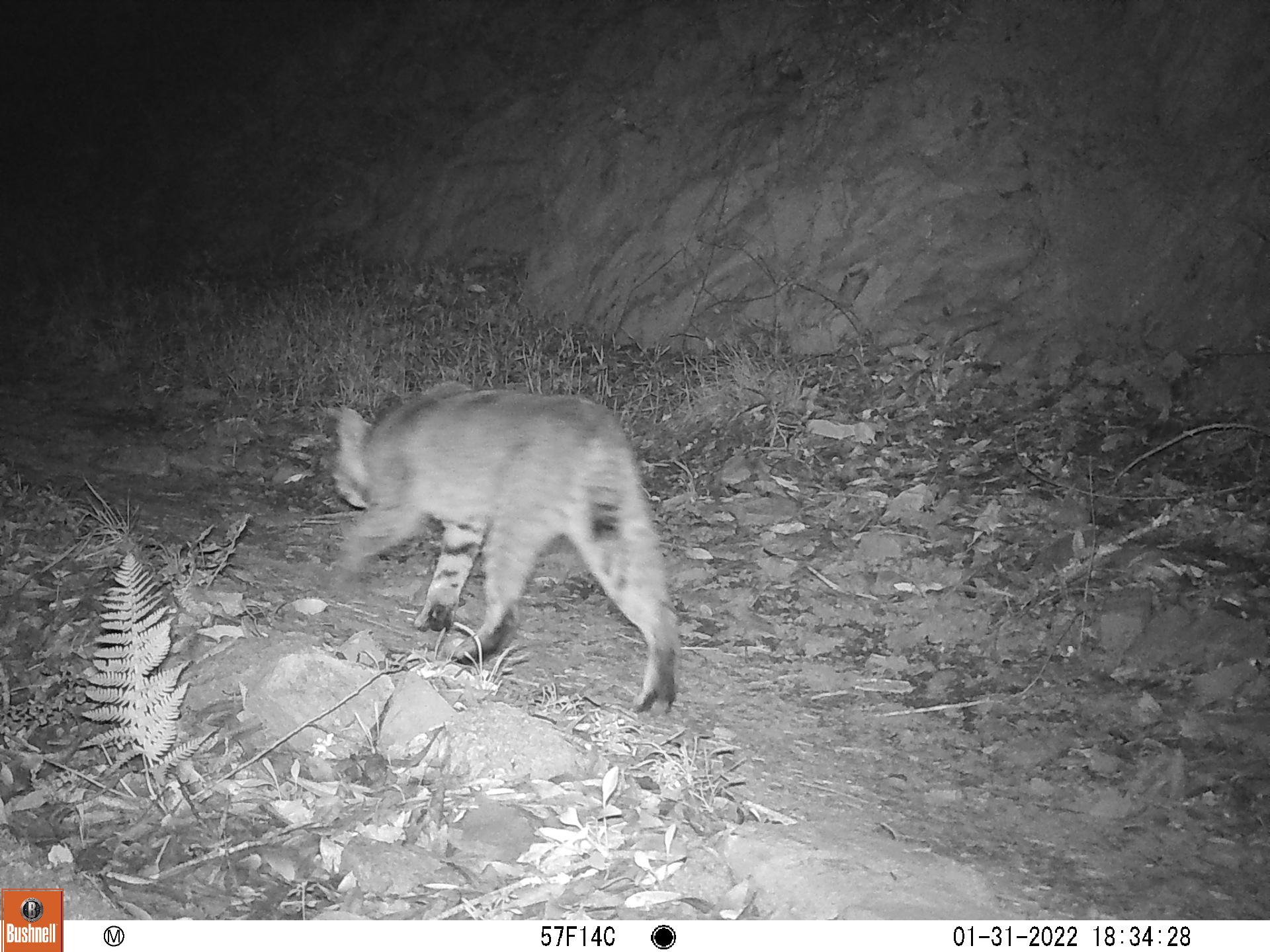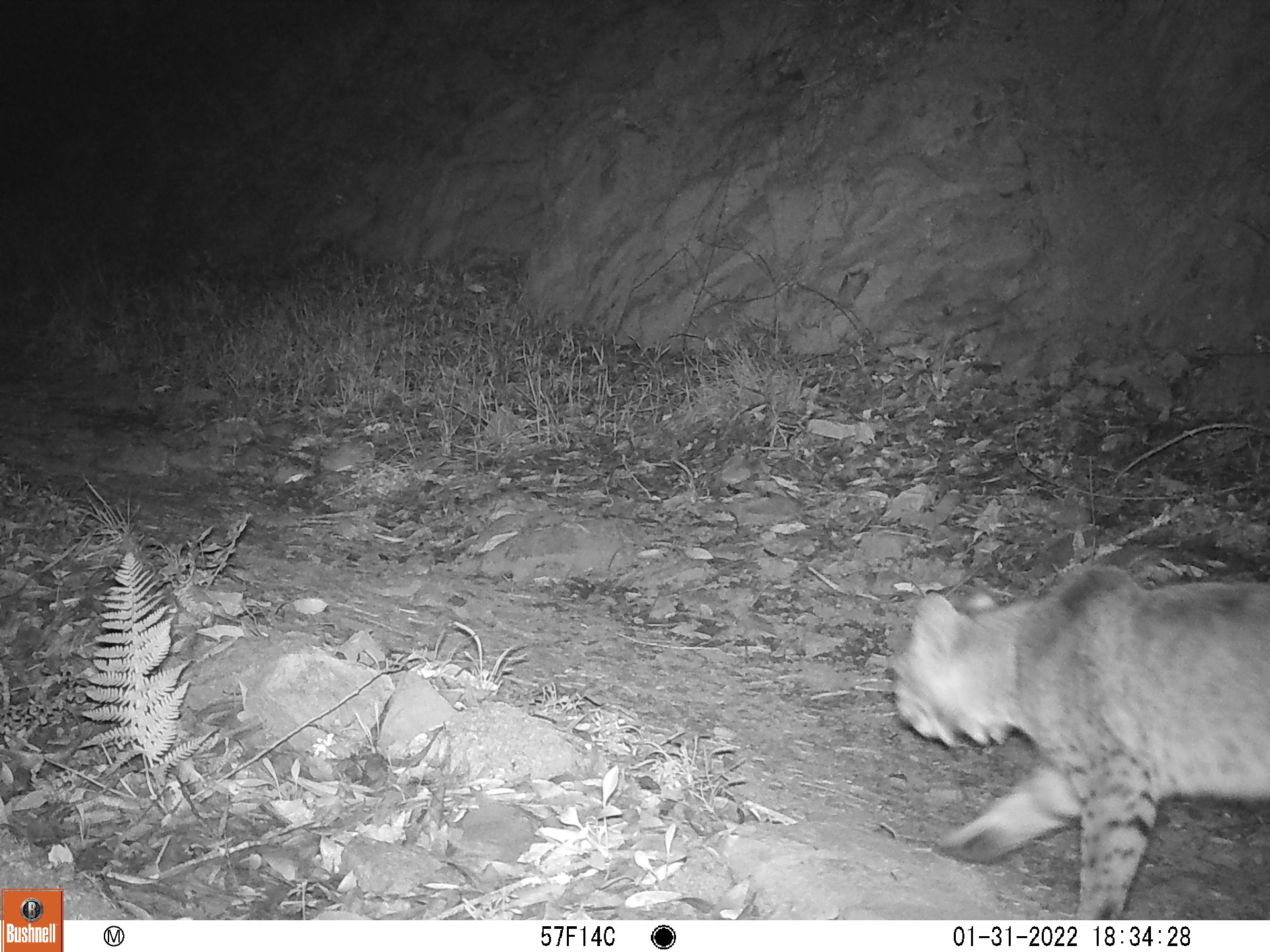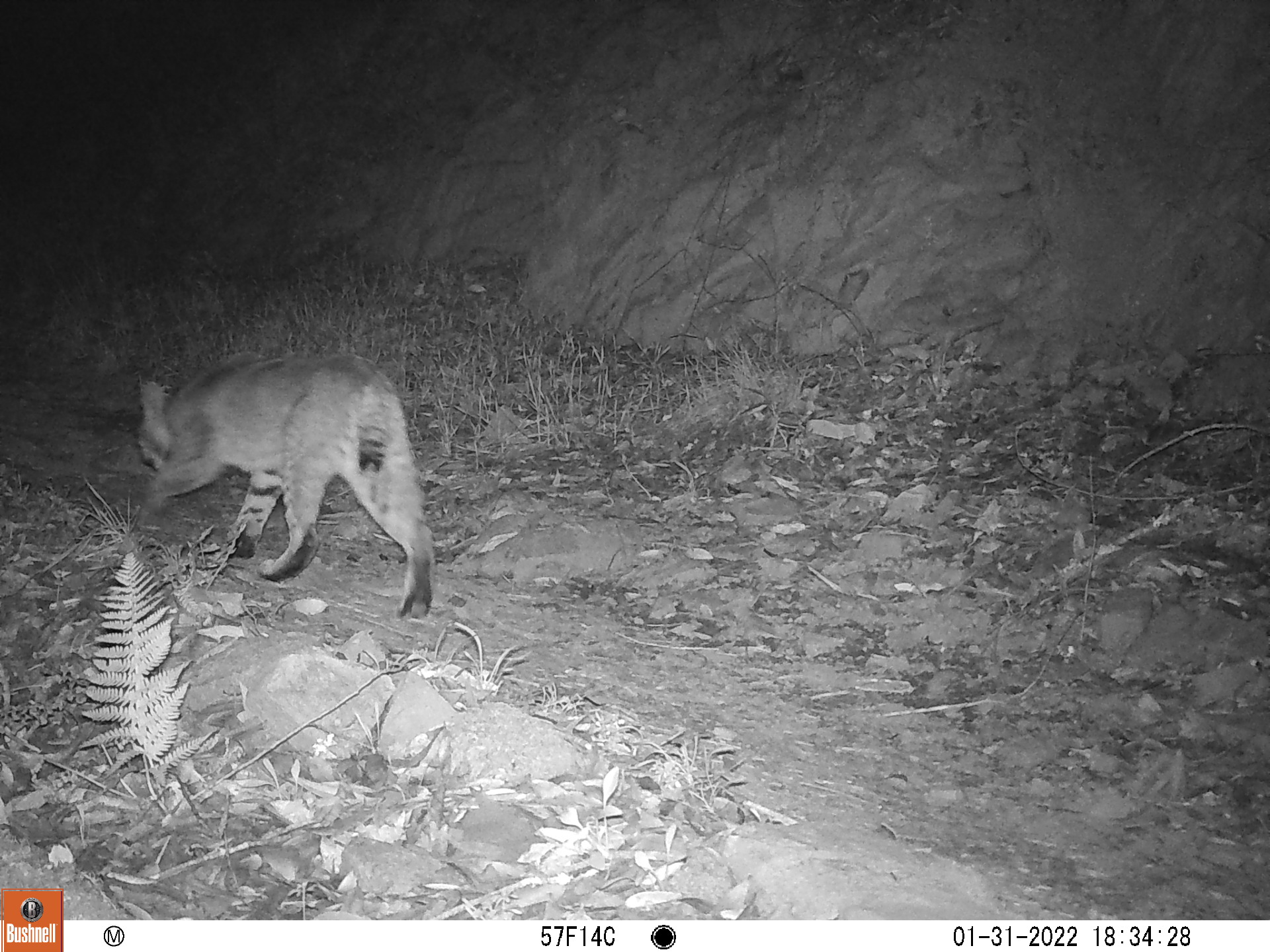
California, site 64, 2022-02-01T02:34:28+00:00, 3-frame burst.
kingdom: Animalia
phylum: Chordata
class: Mammalia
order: Carnivora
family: Felidae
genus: Lynx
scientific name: Lynx rufus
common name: bobcat